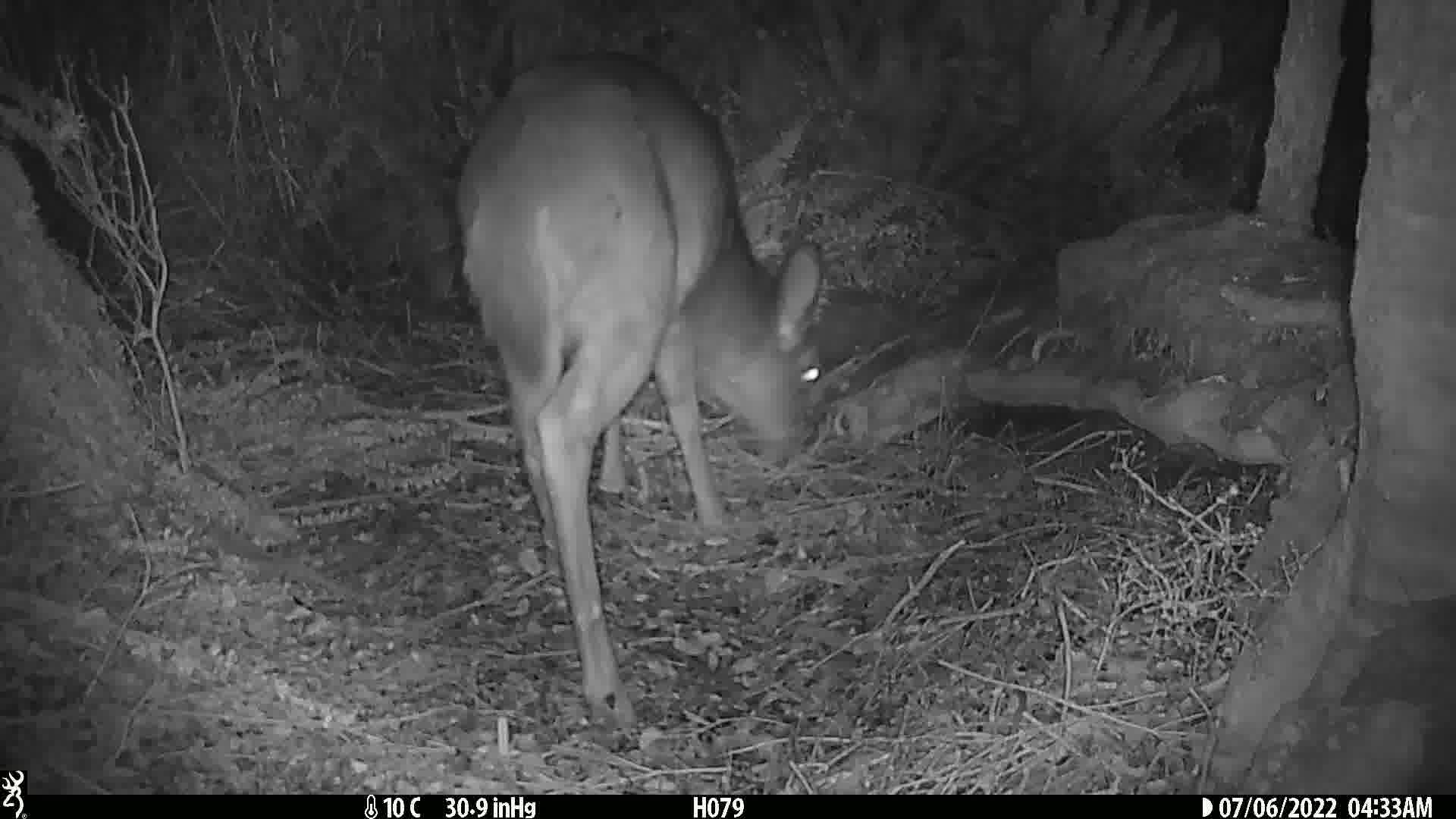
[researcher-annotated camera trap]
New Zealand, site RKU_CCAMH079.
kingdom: Animalia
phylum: Chordata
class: Mammalia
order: Artiodactyla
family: Cervidae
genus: Odocoileus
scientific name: Odocoileus virginianus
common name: white-tailed deer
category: white tailed deer